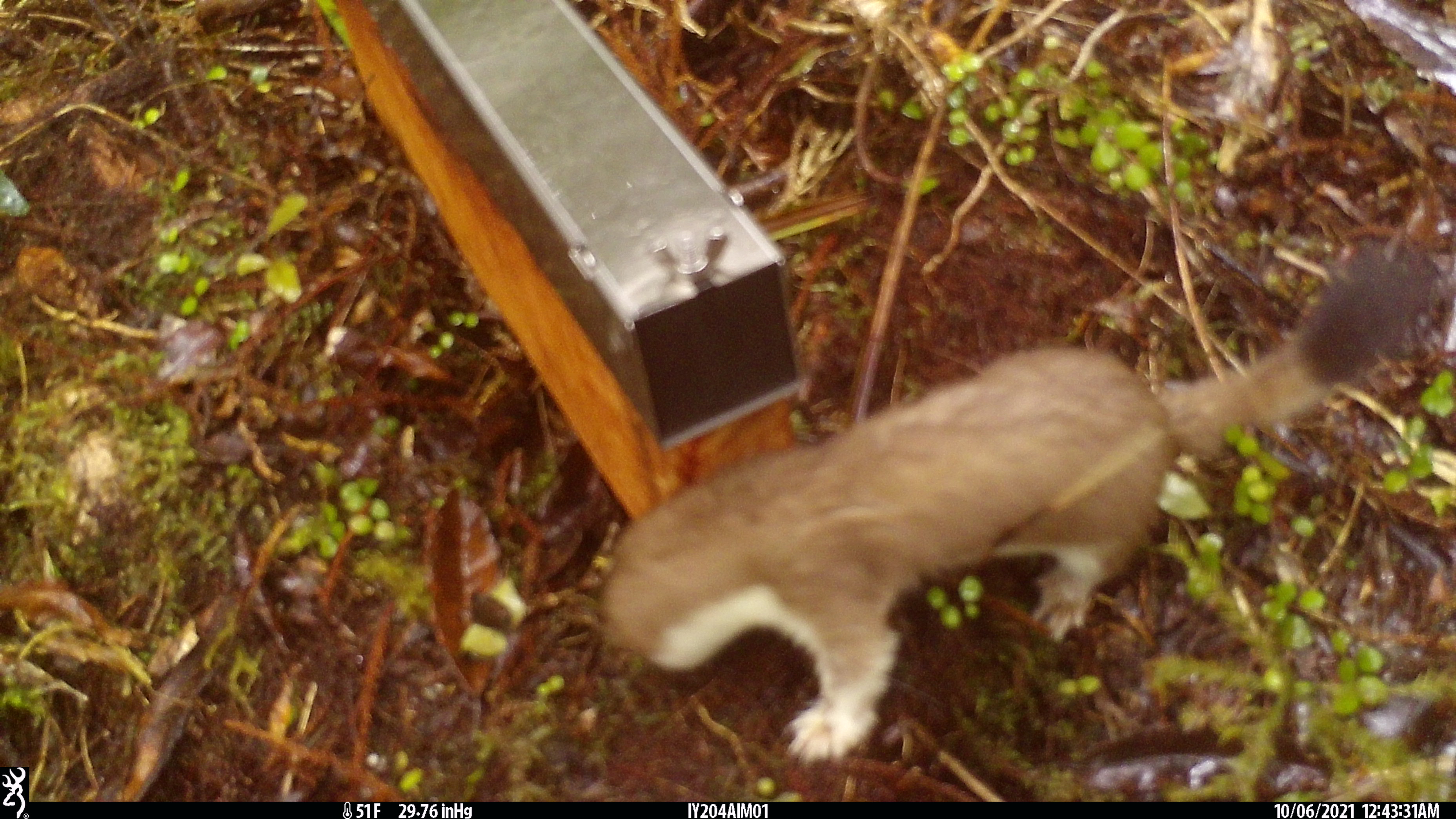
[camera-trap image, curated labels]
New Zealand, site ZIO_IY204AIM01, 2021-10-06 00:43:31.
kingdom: Animalia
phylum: Chordata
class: Mammalia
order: Carnivora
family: Mustelidae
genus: Mustela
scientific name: Mustela erminea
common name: stoat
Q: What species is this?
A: Stoat (Mustela erminea).